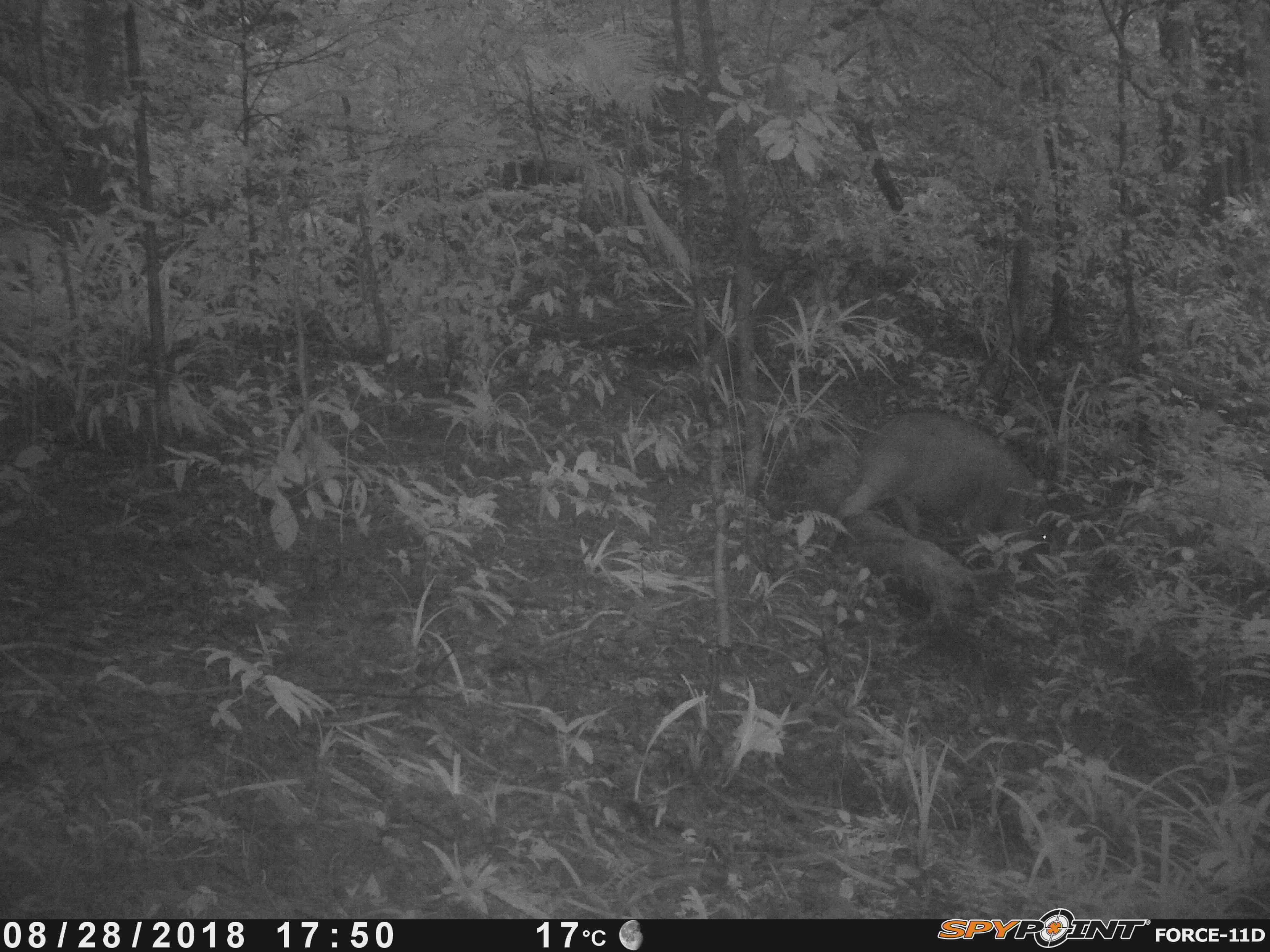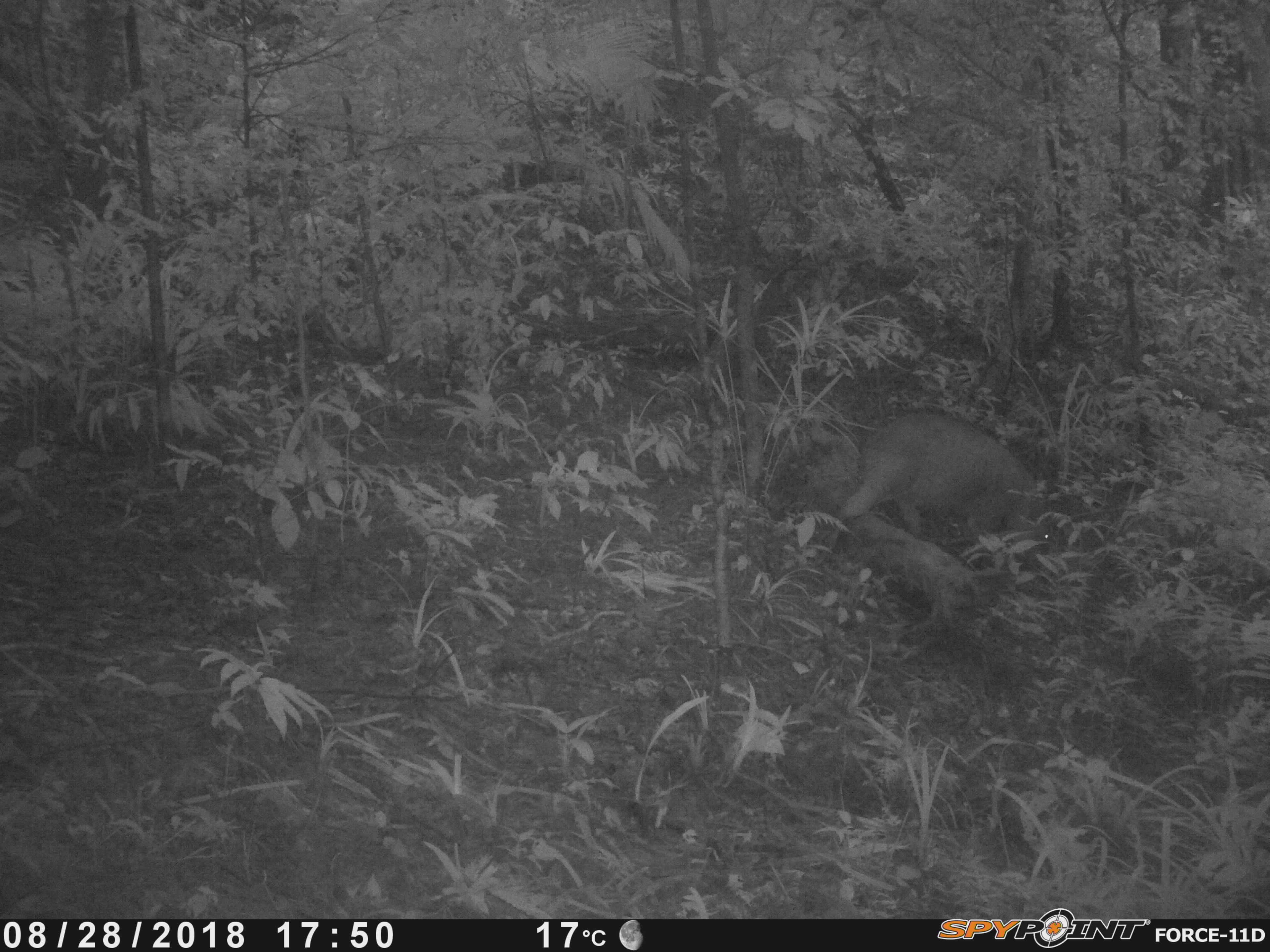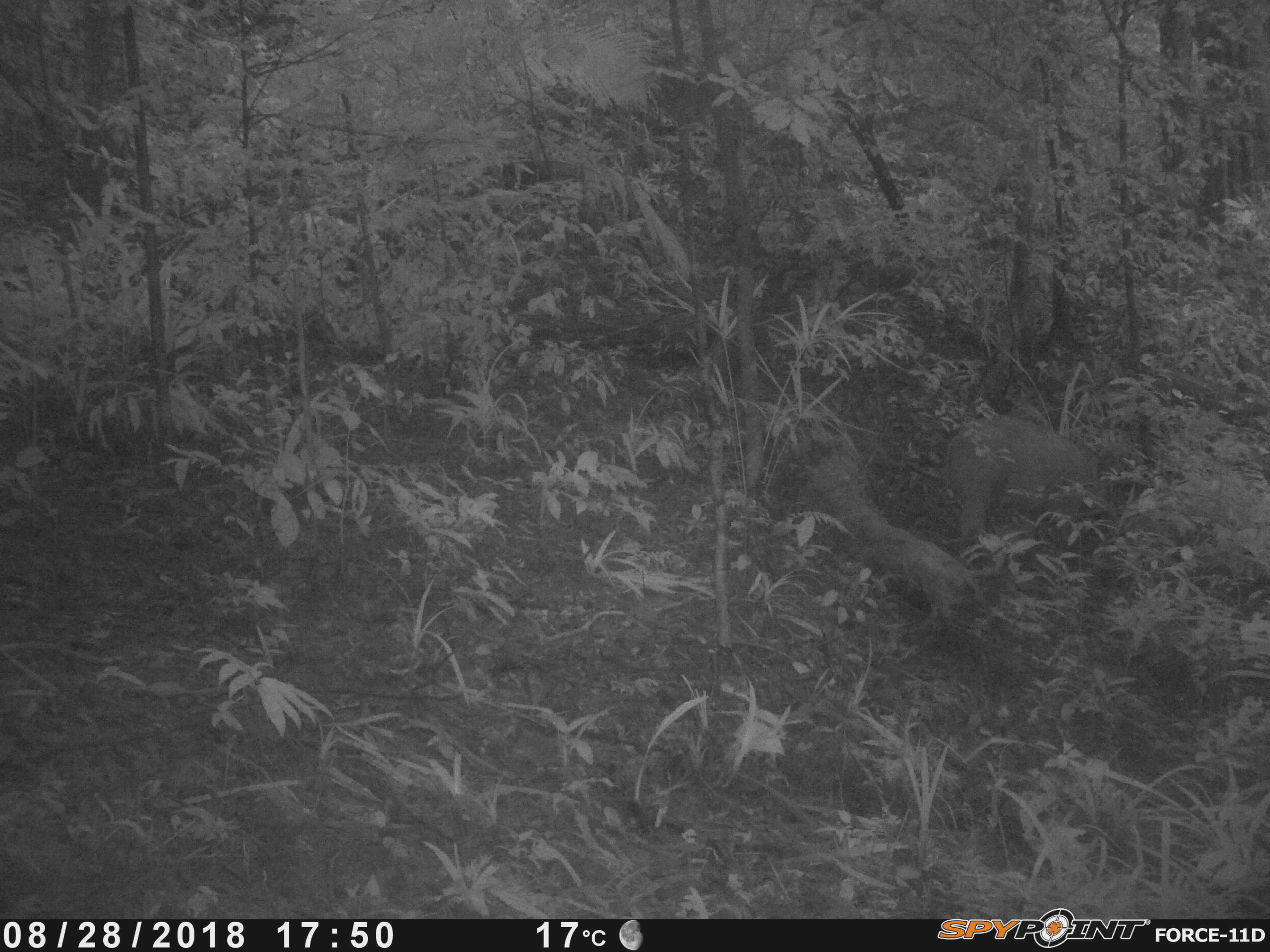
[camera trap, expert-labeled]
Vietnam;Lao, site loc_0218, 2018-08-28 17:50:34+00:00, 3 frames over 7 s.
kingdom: Animalia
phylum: Chordata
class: Mammalia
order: Artiodactyla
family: Suidae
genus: Sus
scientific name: Sus scrofa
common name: eurasian wild pig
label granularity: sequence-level